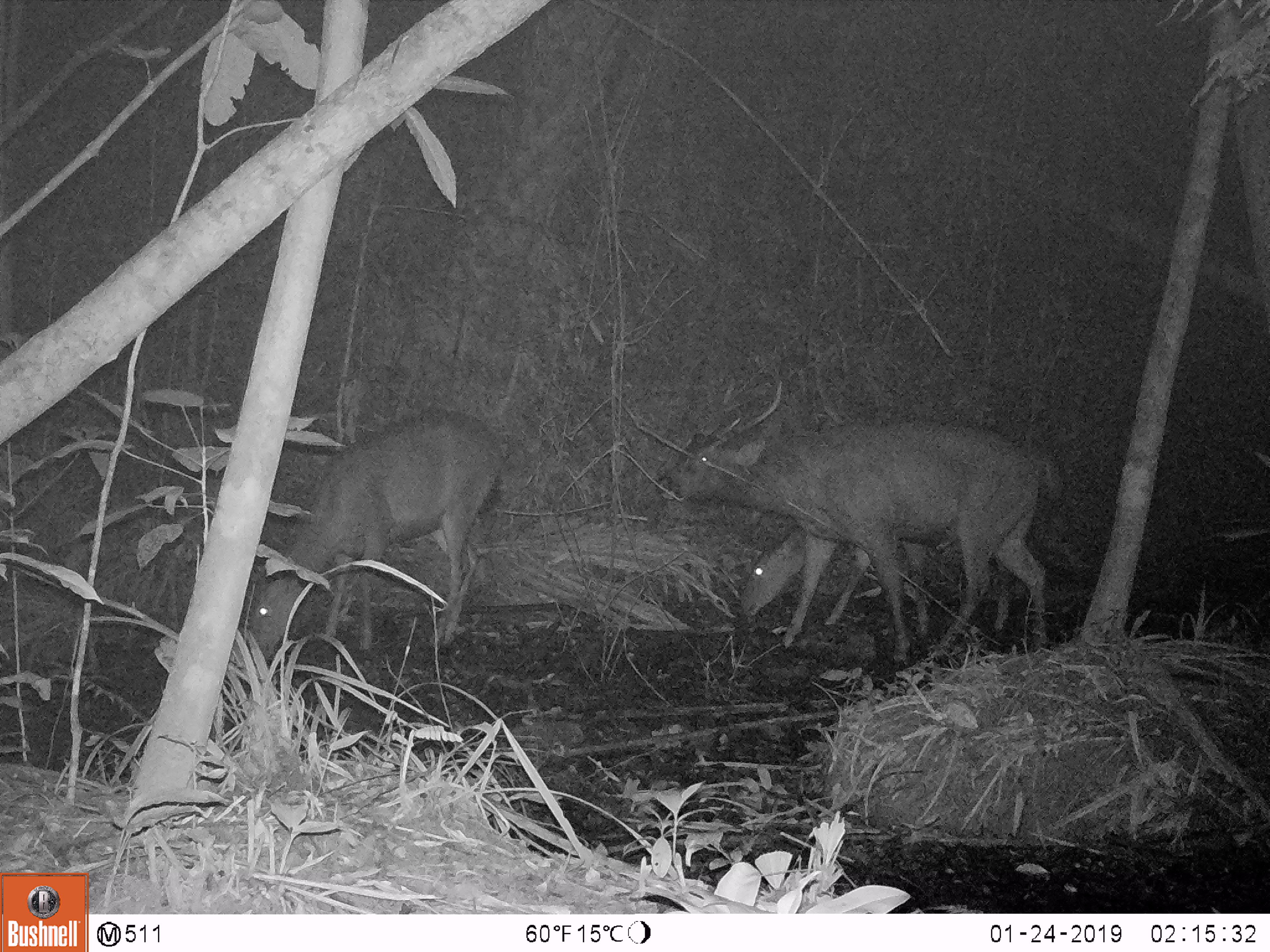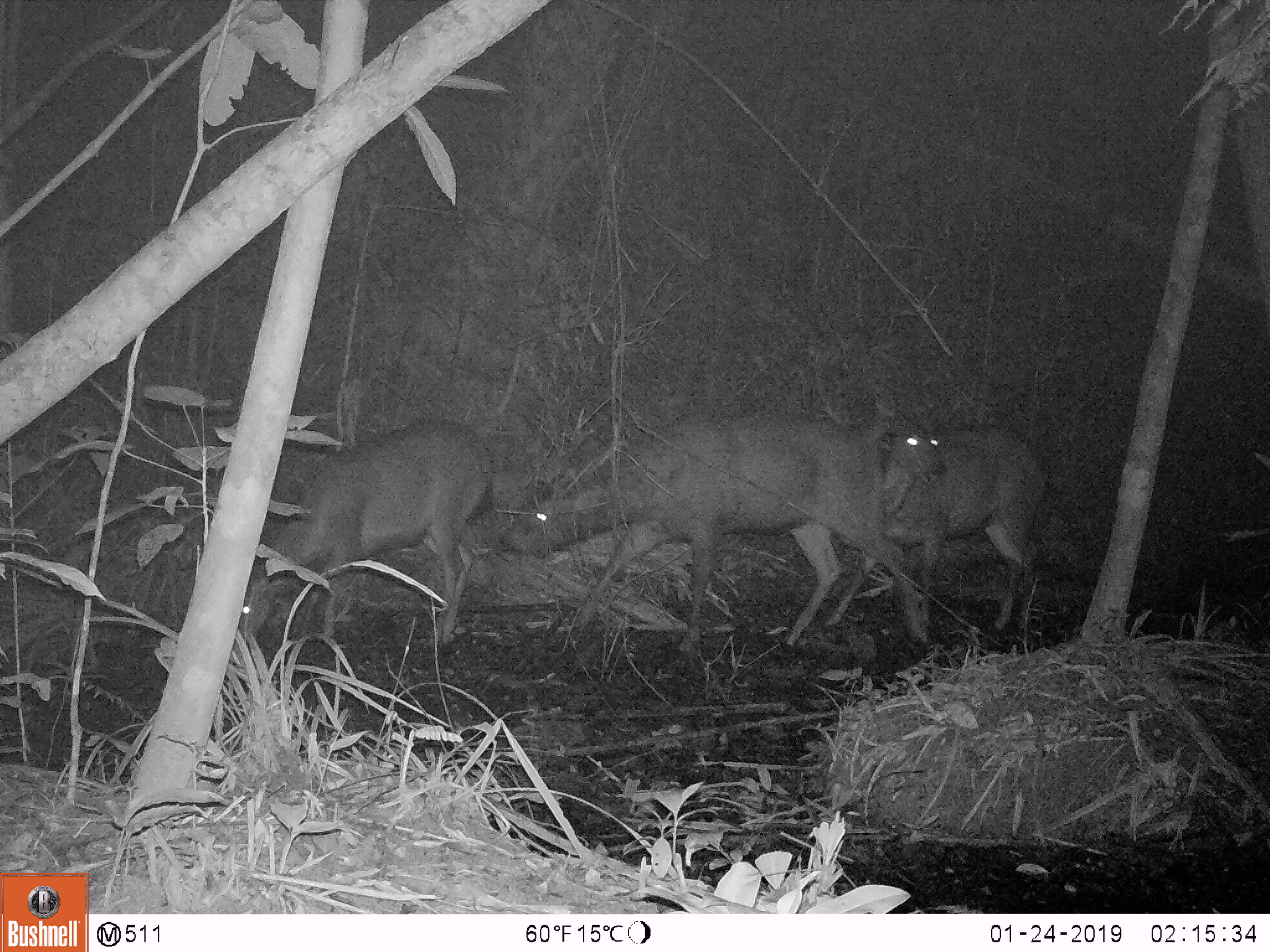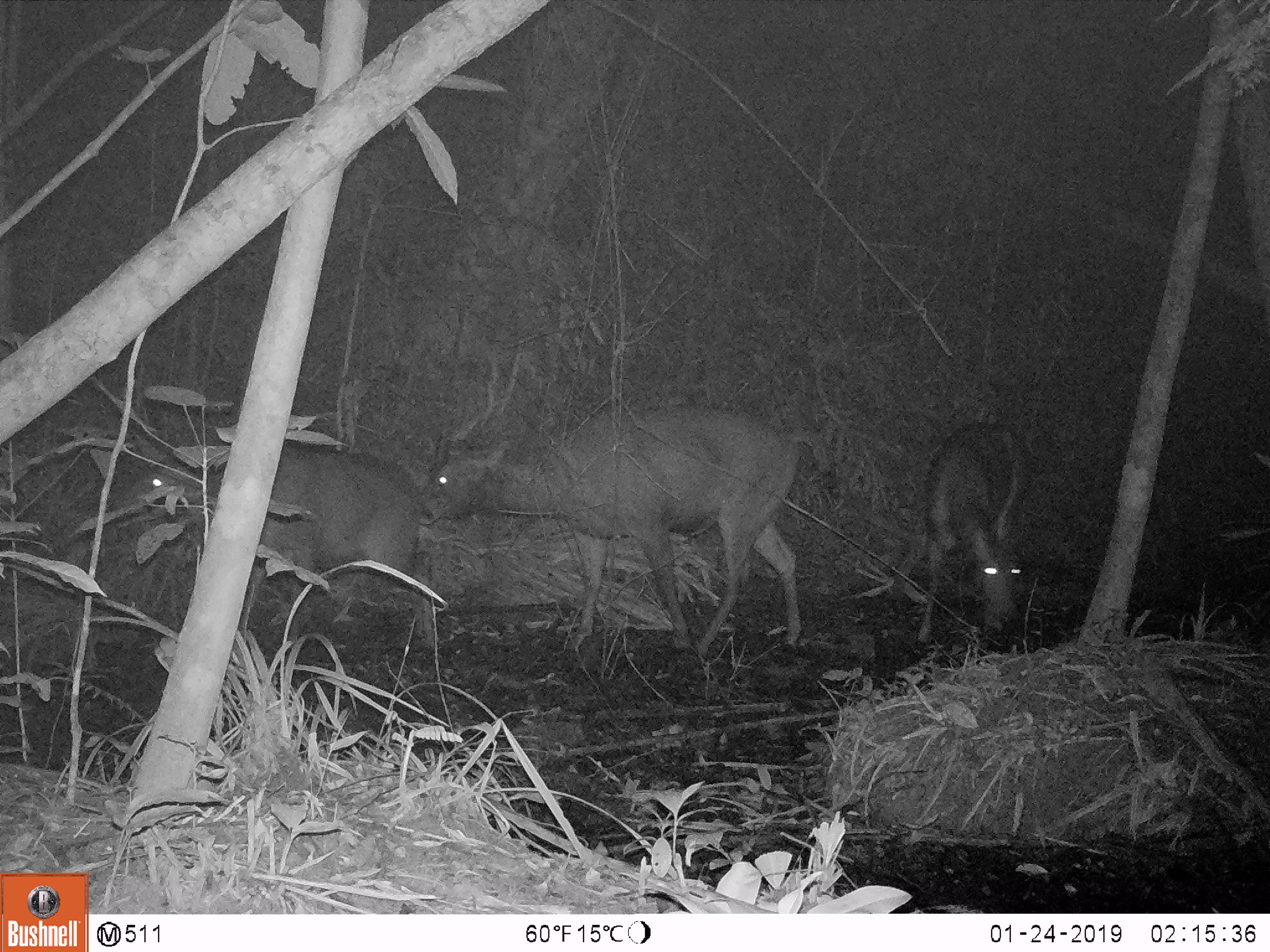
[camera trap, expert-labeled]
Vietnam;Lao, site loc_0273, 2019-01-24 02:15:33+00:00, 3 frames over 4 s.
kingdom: Animalia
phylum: Chordata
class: Mammalia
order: Artiodactyla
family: Cervidae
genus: Rusa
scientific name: Rusa unicolor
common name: sambar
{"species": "sambar (Rusa unicolor)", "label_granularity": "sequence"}